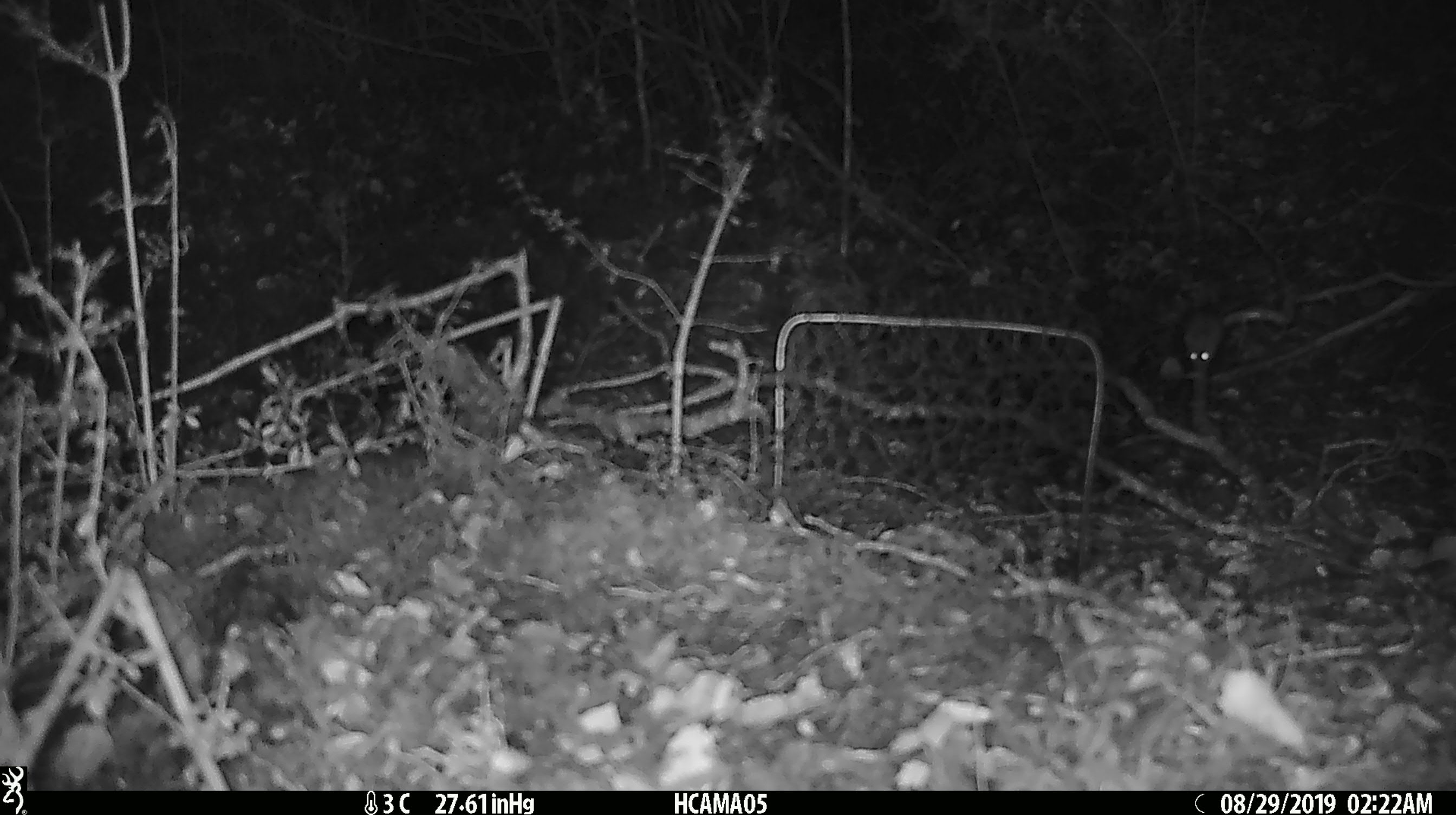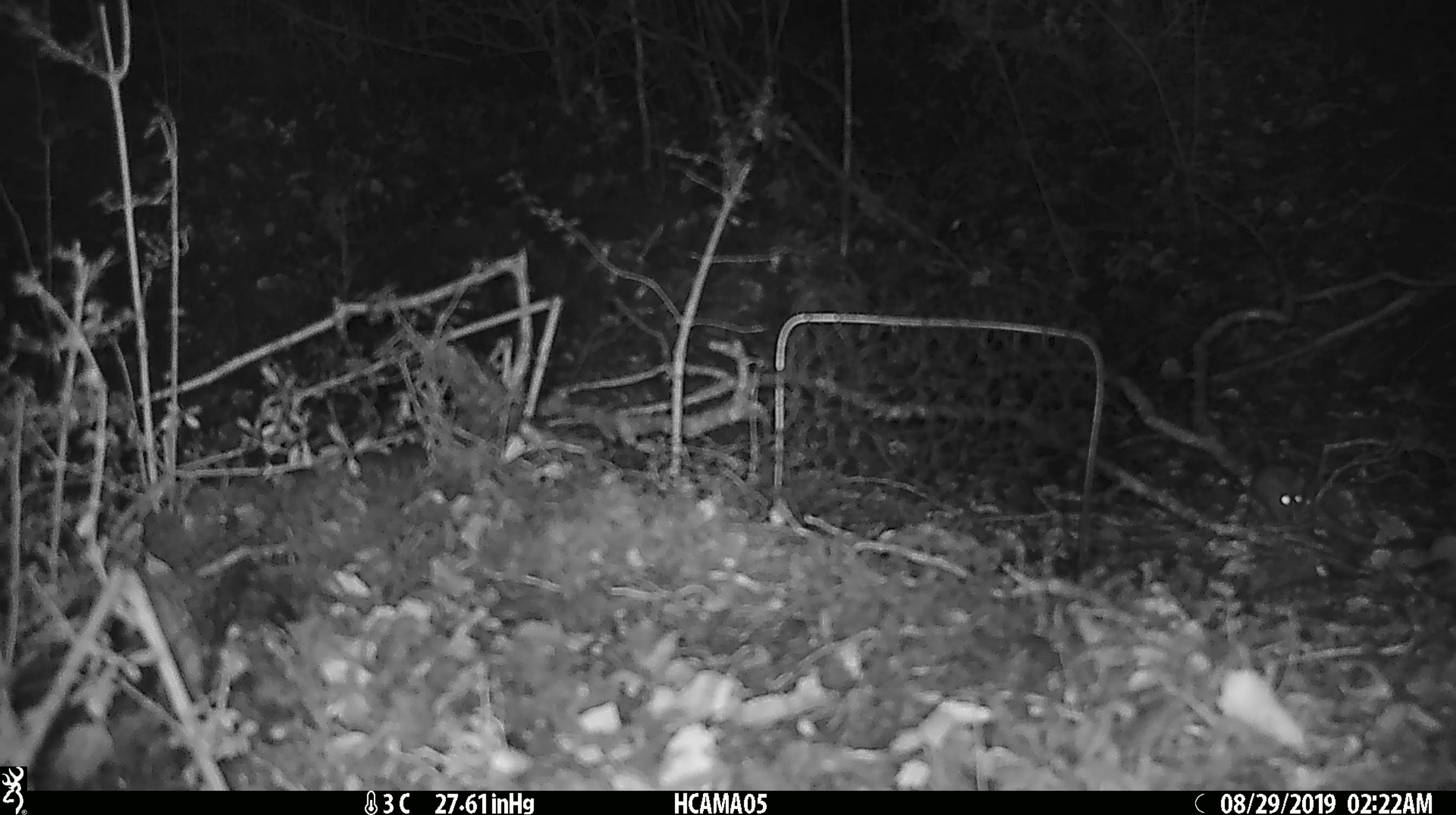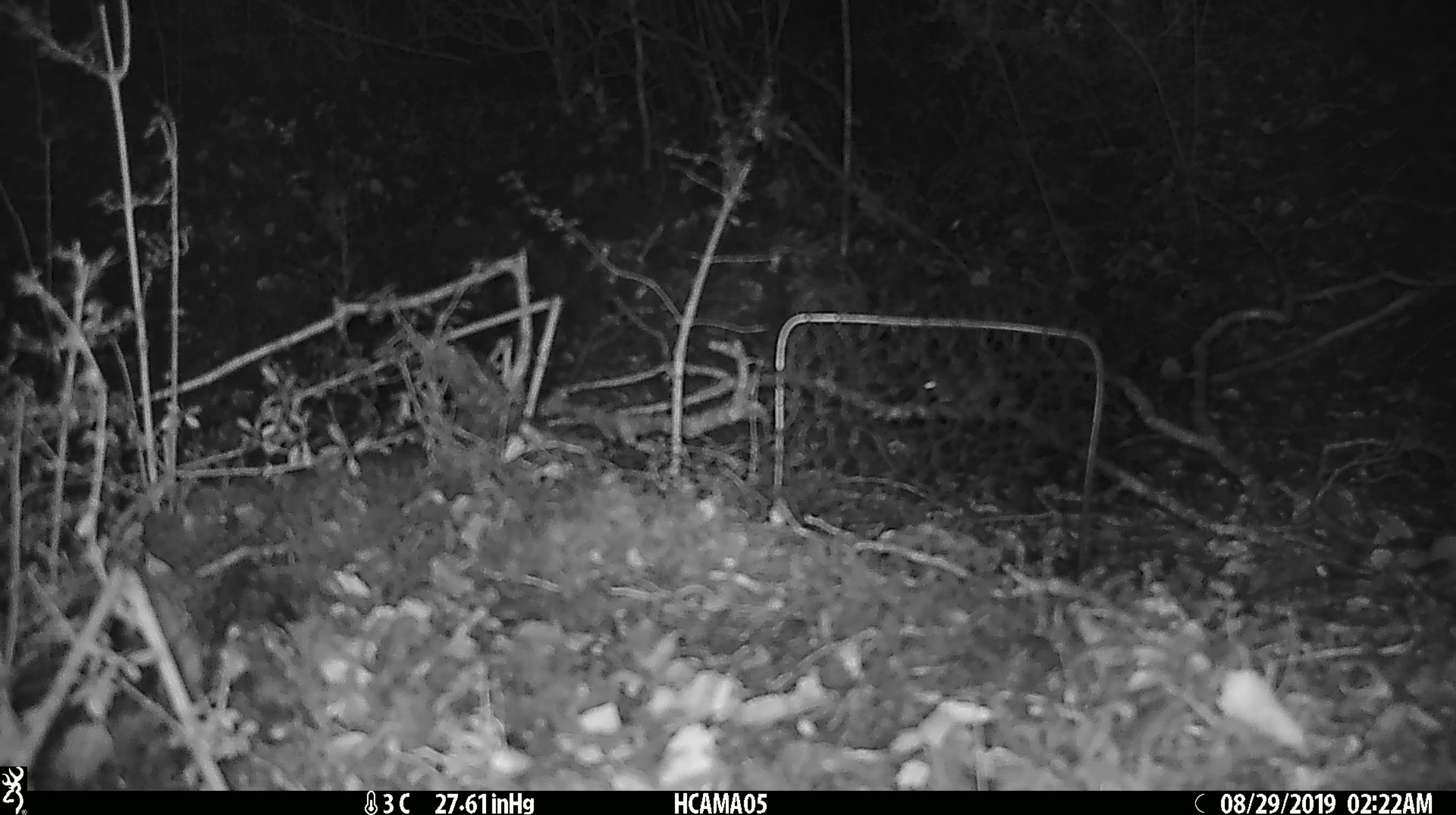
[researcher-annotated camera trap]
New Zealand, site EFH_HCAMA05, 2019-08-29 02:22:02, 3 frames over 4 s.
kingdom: Animalia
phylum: Chordata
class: Mammalia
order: Rodentia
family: Muridae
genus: Mus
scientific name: Mus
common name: mouse